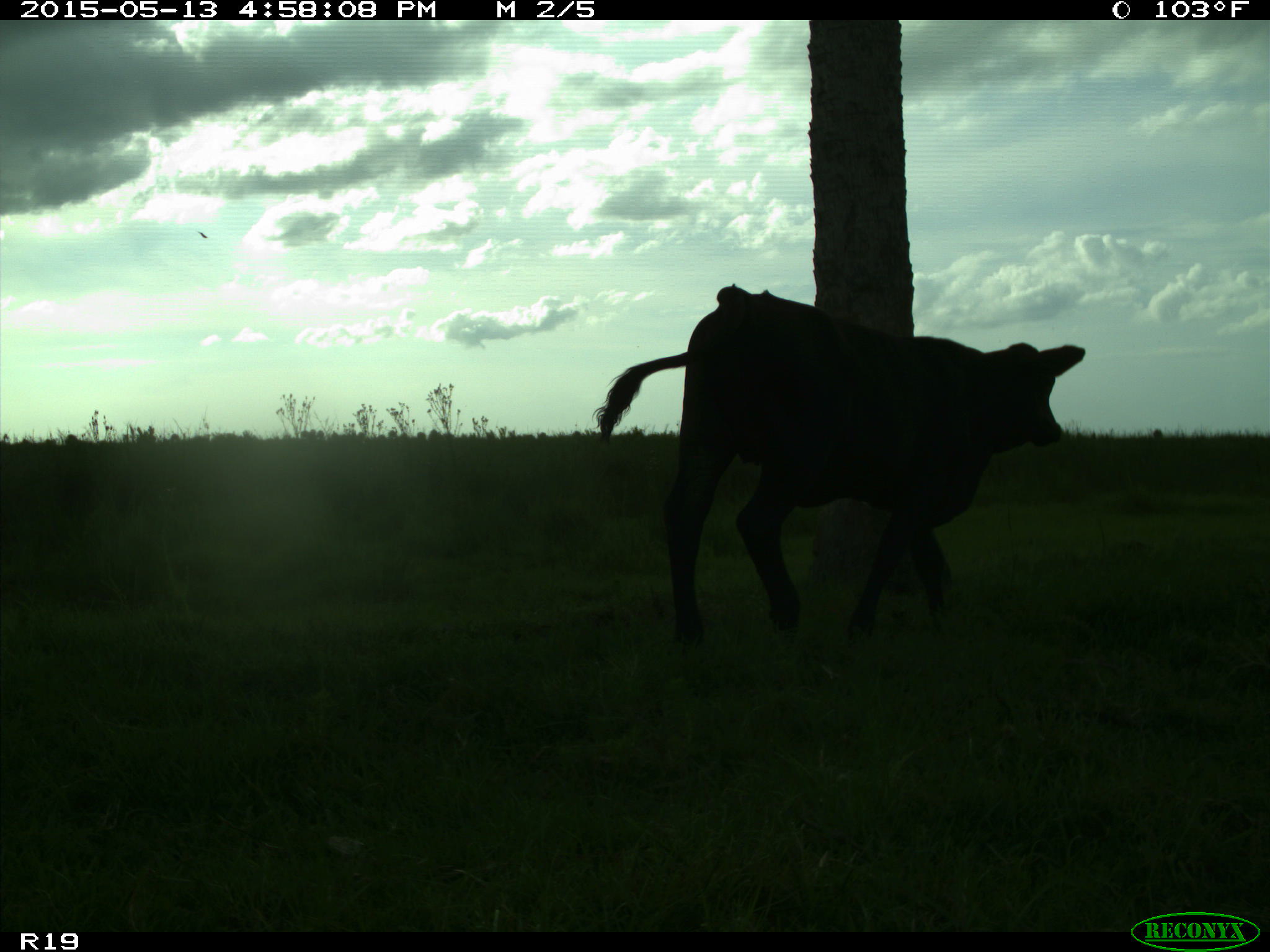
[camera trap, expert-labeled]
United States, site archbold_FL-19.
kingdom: Animalia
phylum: Chordata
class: Mammalia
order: Artiodactyla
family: Bovidae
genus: Bos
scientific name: Bos taurus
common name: domestic cow